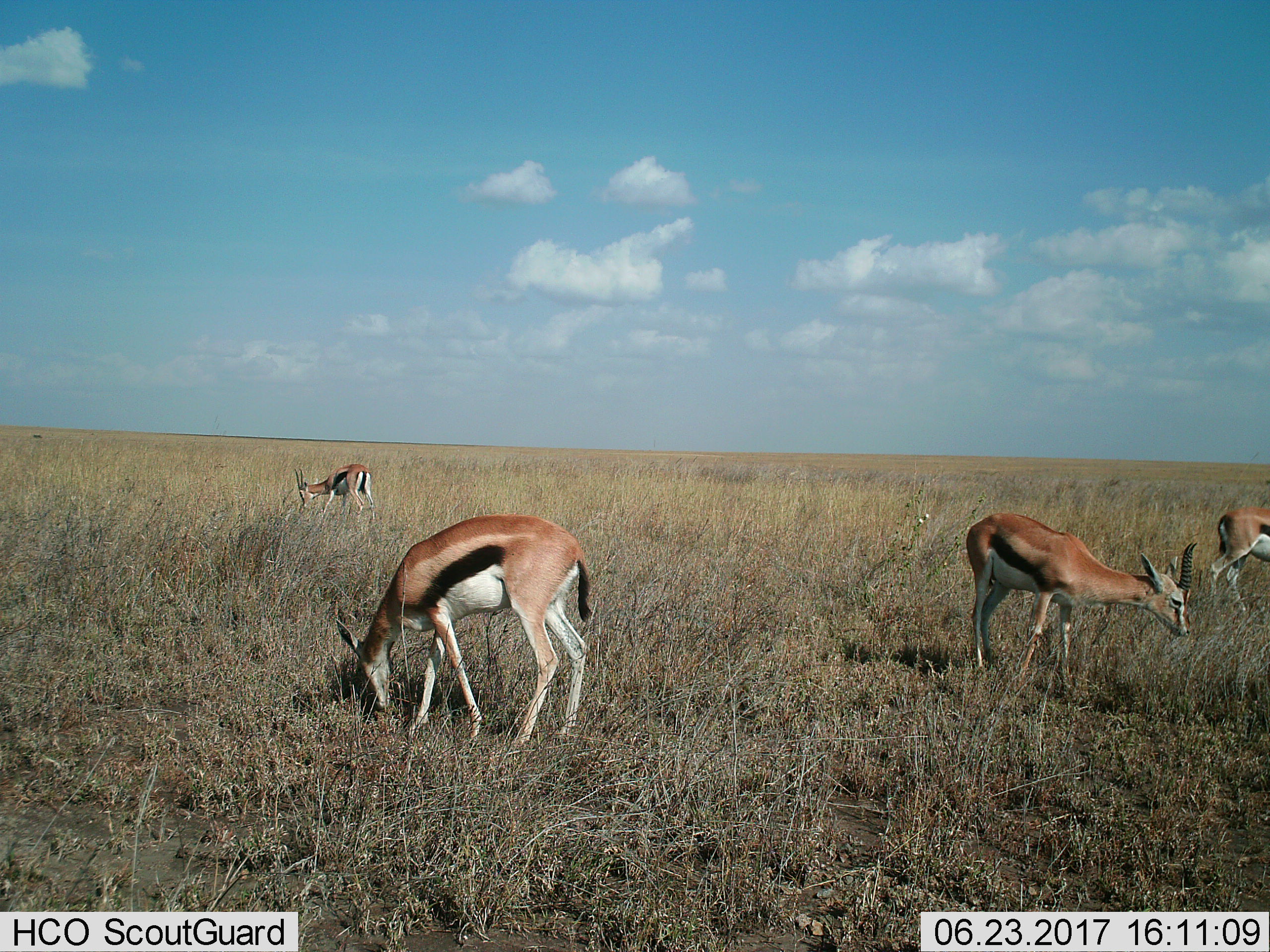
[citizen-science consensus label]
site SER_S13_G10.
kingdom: Animalia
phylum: Chordata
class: Mammalia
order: Artiodactyla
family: Bovidae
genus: Eudorcas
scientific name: Eudorcas thomsonii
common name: thomson's gazelle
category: gazellethomsons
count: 4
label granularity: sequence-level